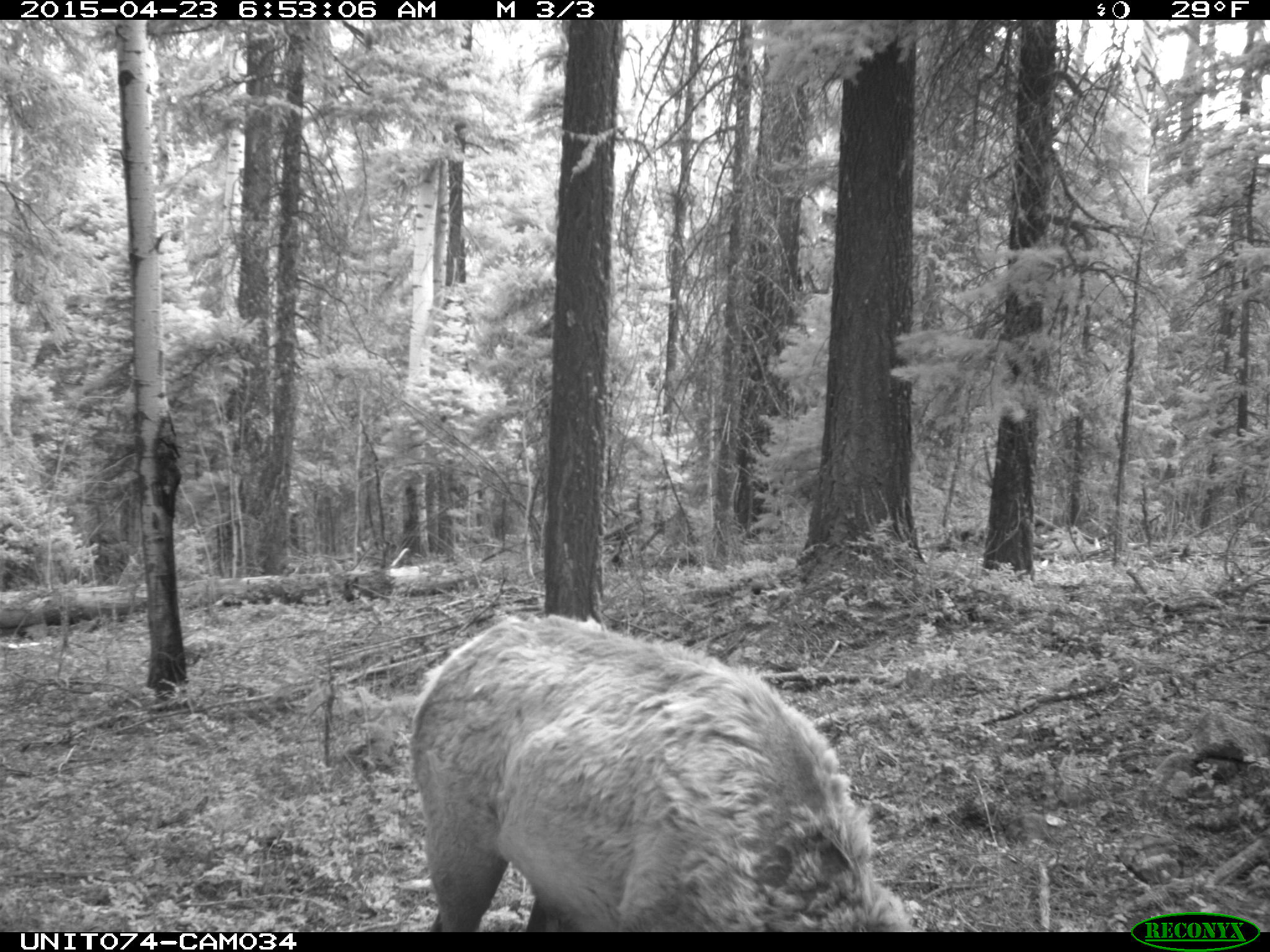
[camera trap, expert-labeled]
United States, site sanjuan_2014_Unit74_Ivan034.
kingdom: Animalia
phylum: Chordata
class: Mammalia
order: Artiodactyla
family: Cervidae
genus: Cervus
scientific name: Cervus elaphus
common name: red deer